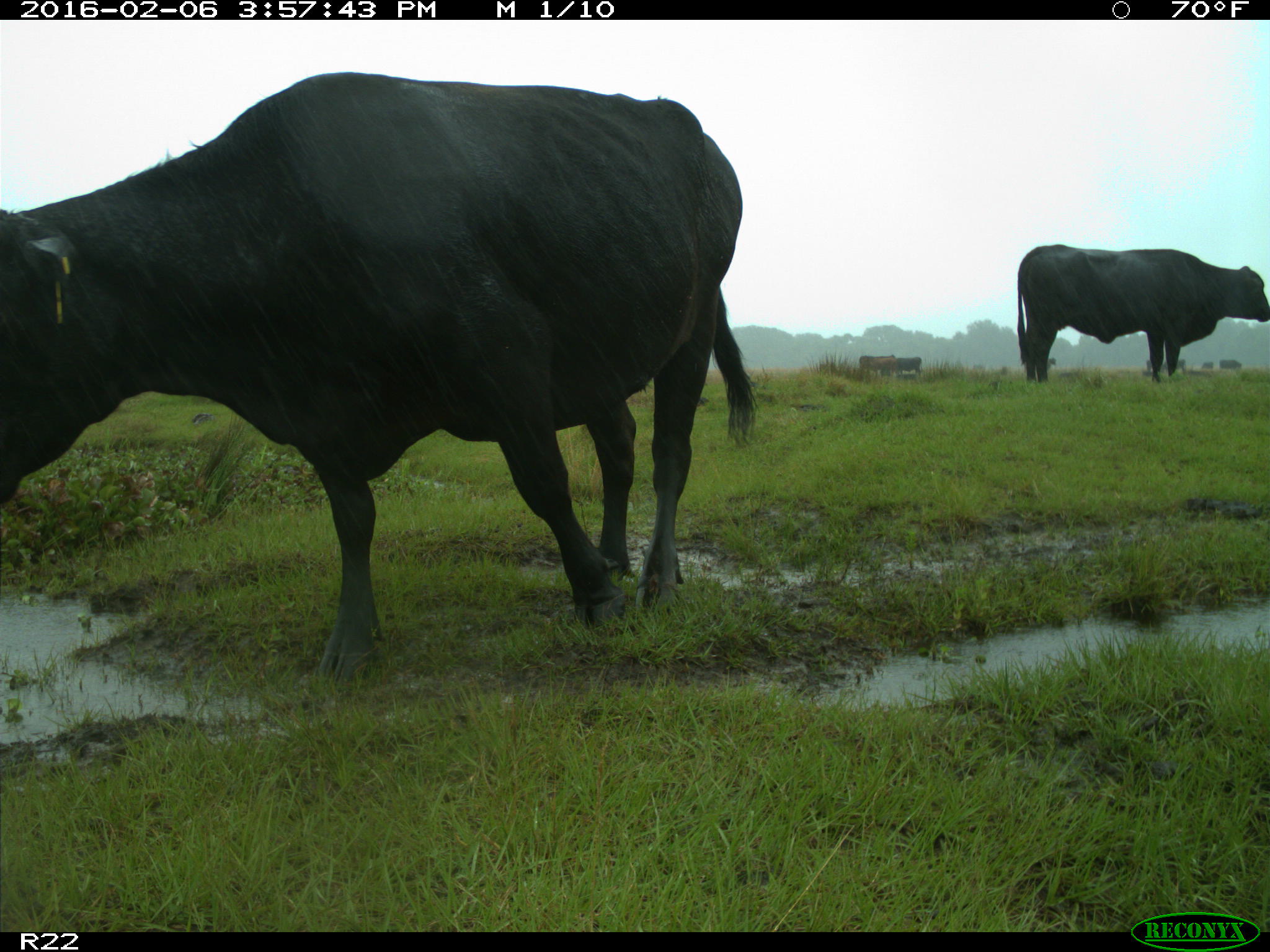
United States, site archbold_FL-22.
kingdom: Animalia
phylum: Chordata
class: Mammalia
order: Artiodactyla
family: Bovidae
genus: Bos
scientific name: Bos taurus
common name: domestic cow